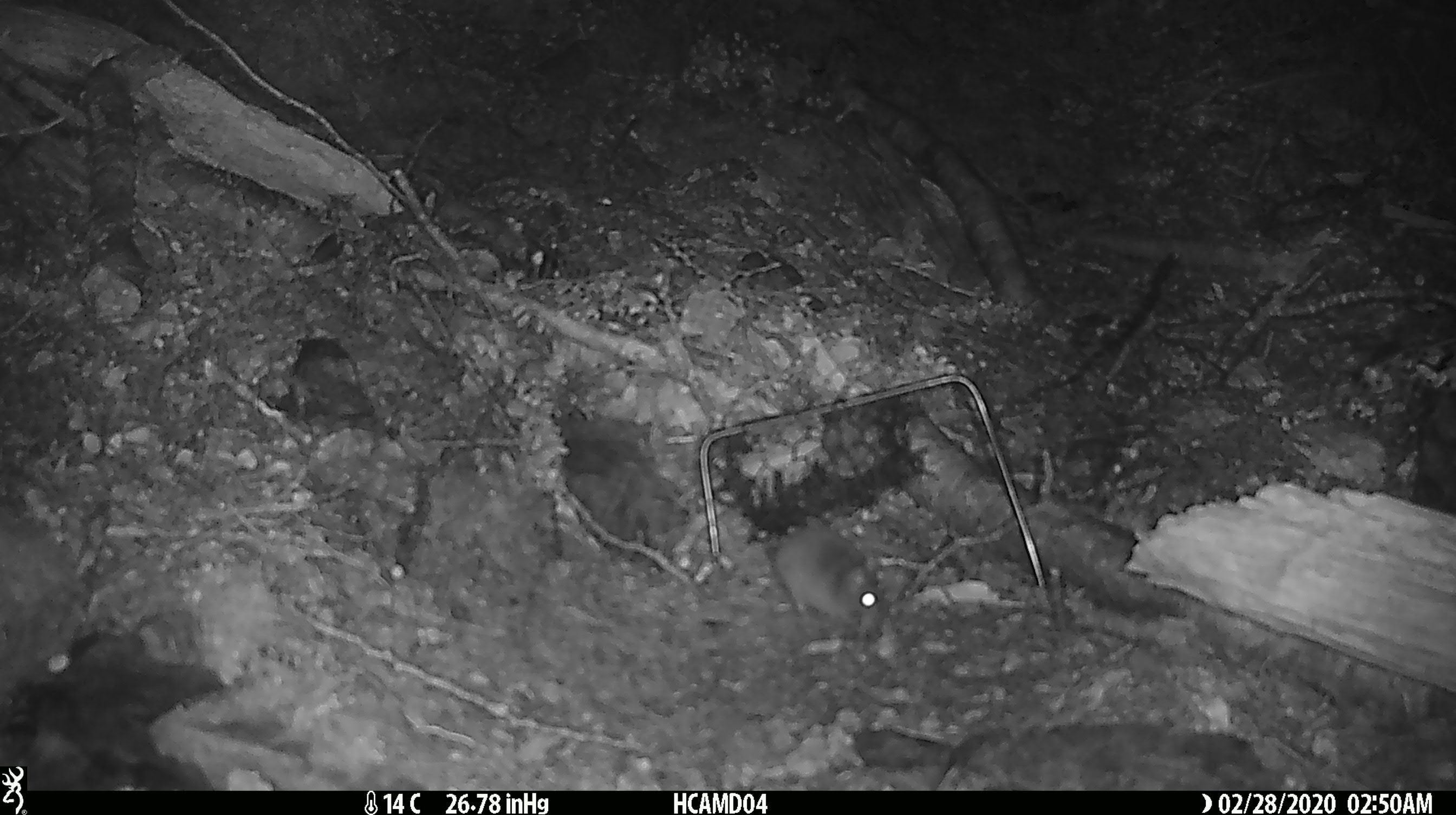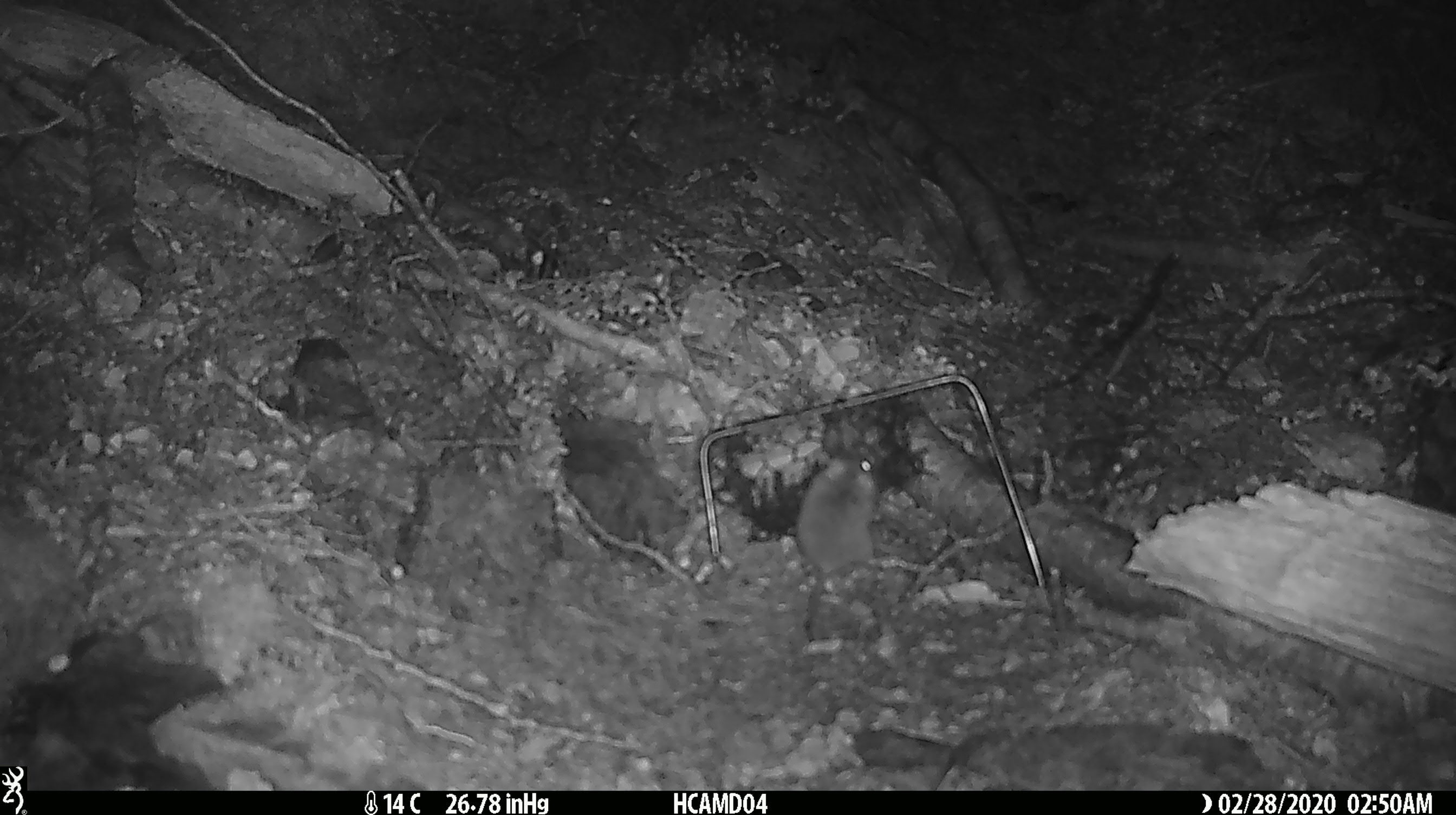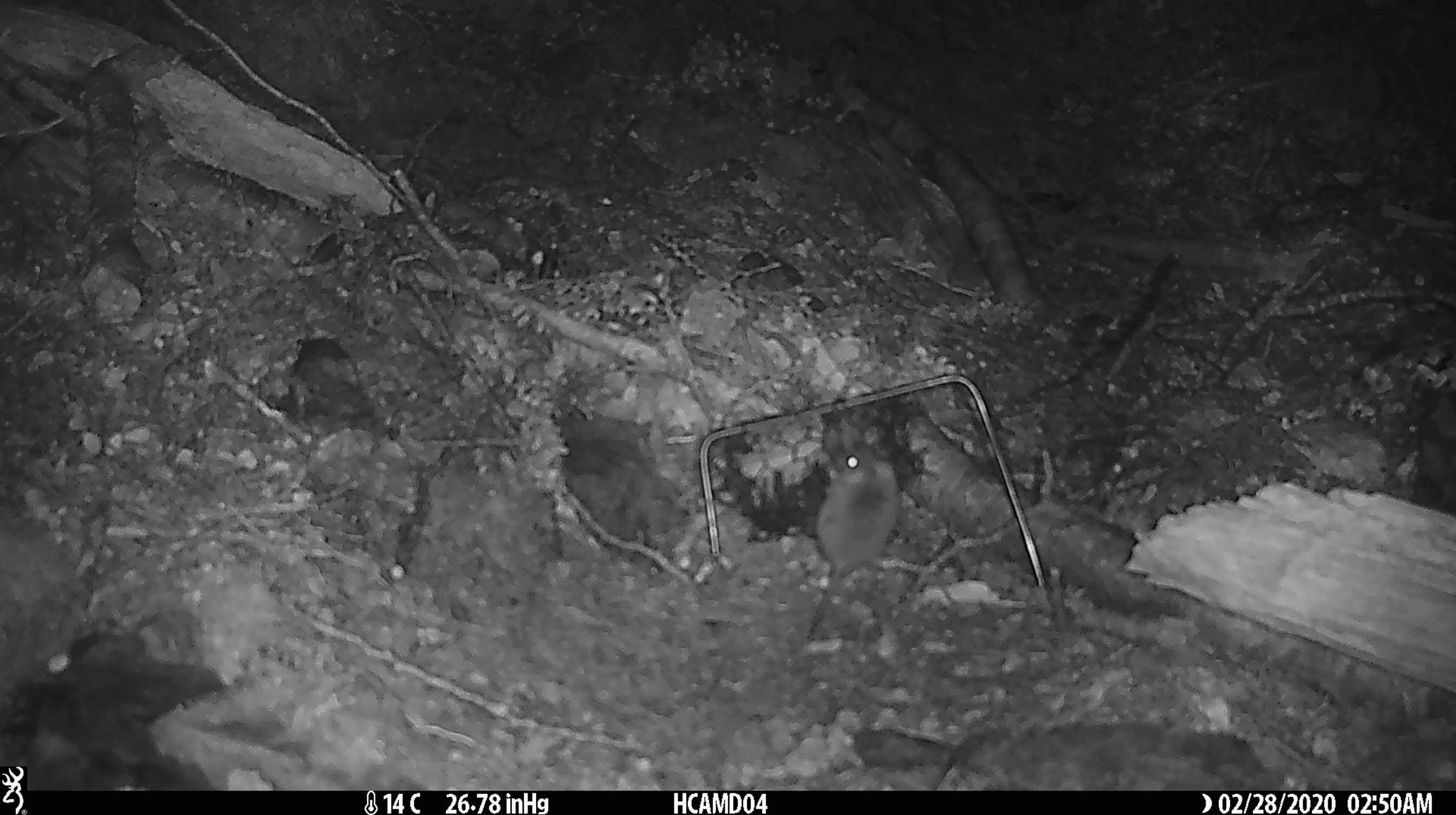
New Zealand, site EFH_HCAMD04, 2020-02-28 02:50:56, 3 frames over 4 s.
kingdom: Animalia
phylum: Chordata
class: Mammalia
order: Rodentia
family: Muridae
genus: Mus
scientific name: Mus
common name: mouse